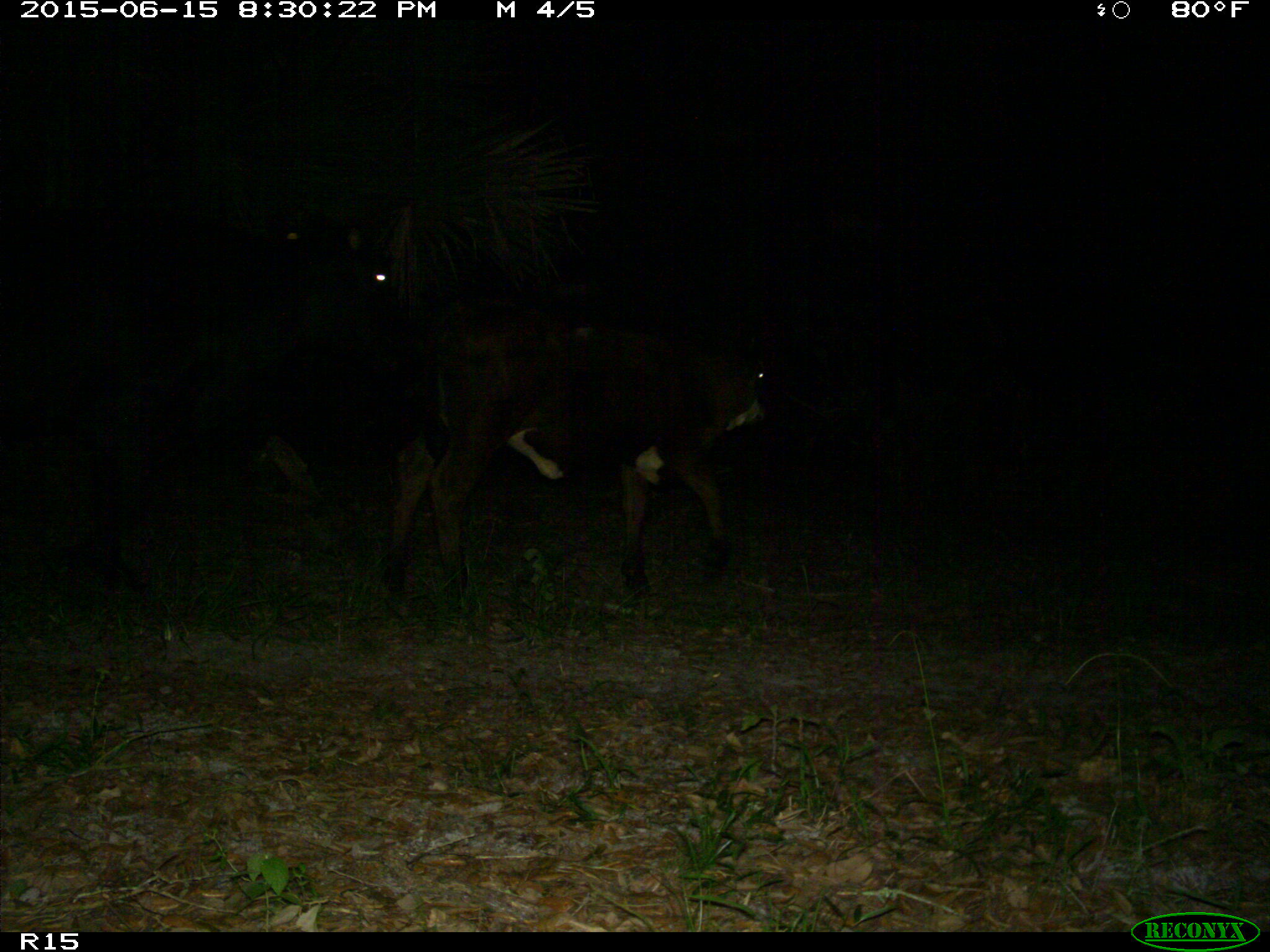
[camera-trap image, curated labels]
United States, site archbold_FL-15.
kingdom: Animalia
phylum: Chordata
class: Mammalia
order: Artiodactyla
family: Bovidae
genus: Bos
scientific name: Bos taurus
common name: domestic cow